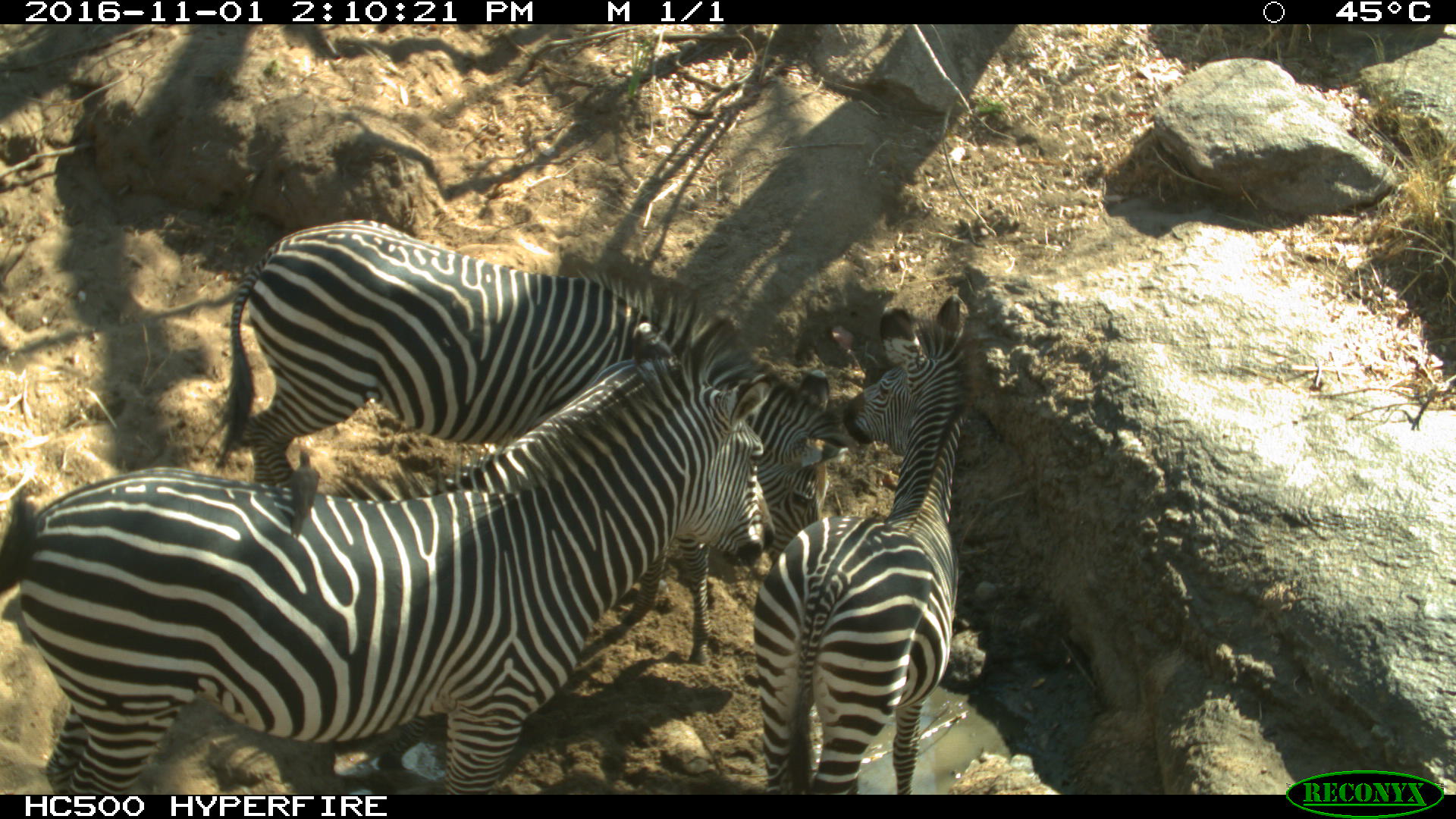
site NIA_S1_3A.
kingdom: Animalia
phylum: Chordata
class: Mammalia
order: Perissodactyla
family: Equidae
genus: Equus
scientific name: Equus quagga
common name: plains zebra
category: zebraplains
Zebraplains (plains zebra) (Equus quagga), count 3. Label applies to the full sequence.